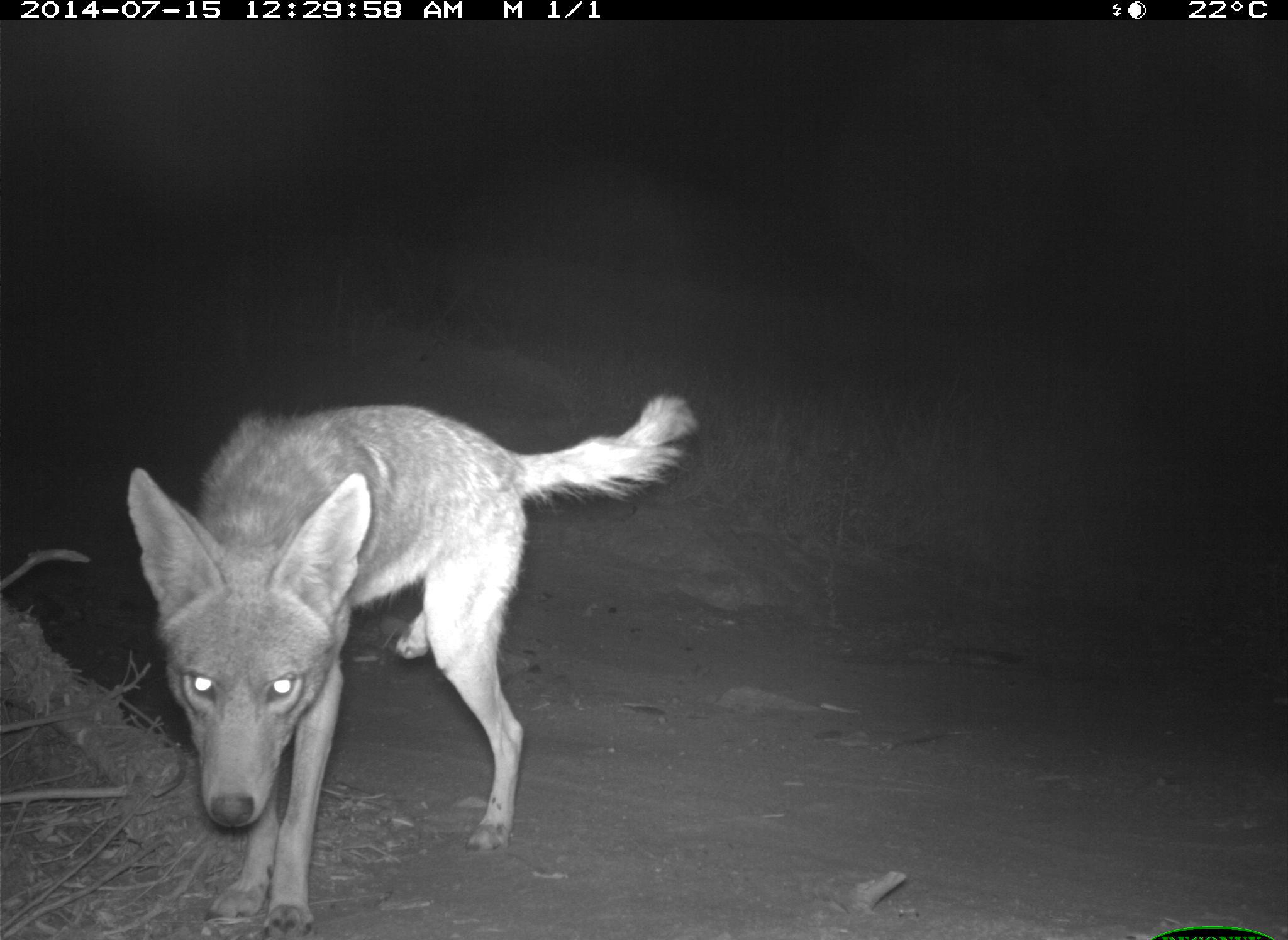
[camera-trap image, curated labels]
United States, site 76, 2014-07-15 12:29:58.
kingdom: Animalia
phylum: Chordata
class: Mammalia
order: Carnivora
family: Canidae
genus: Canis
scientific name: Canis latrans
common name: coyote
Coyote (Canis latrans).